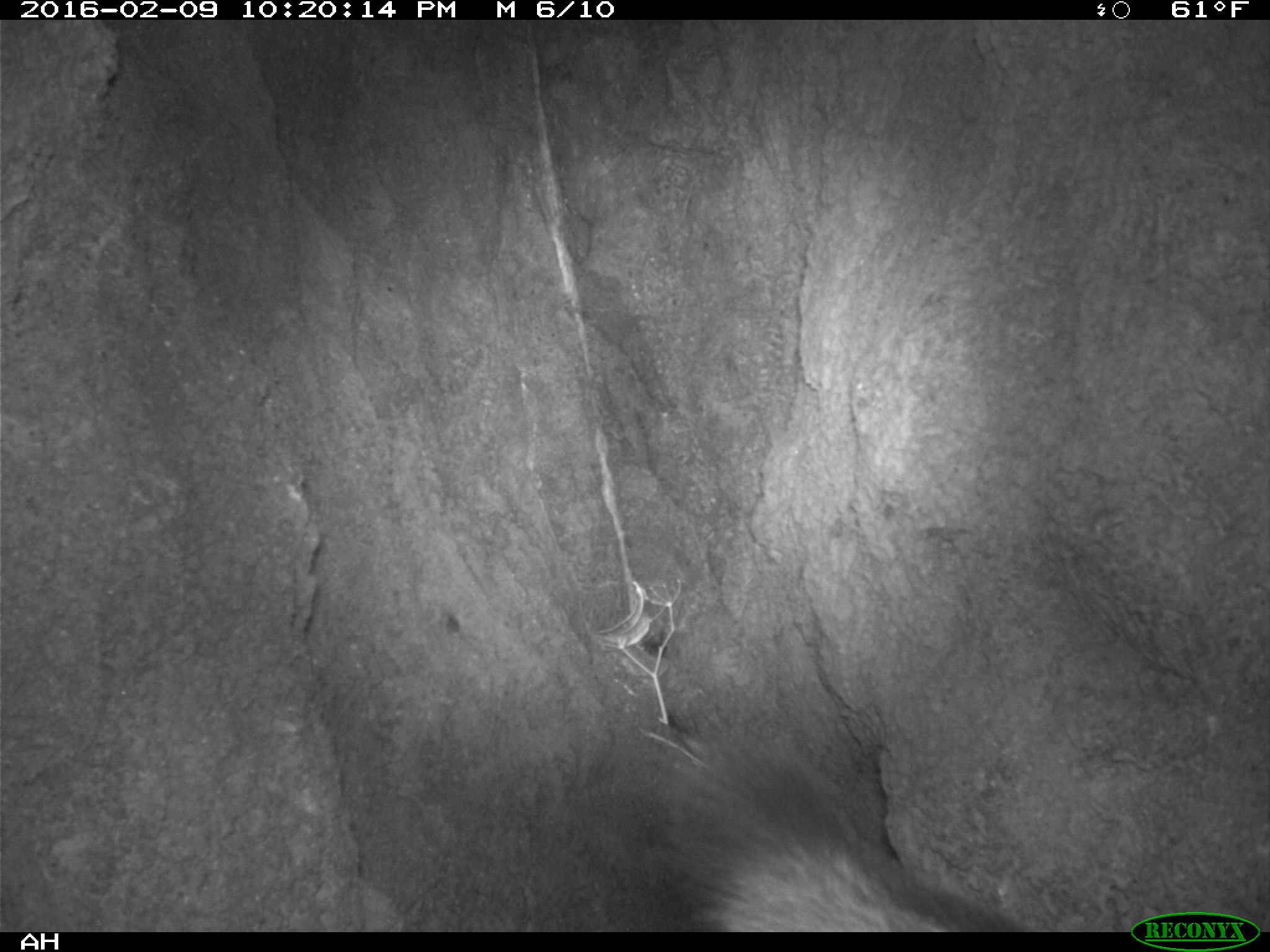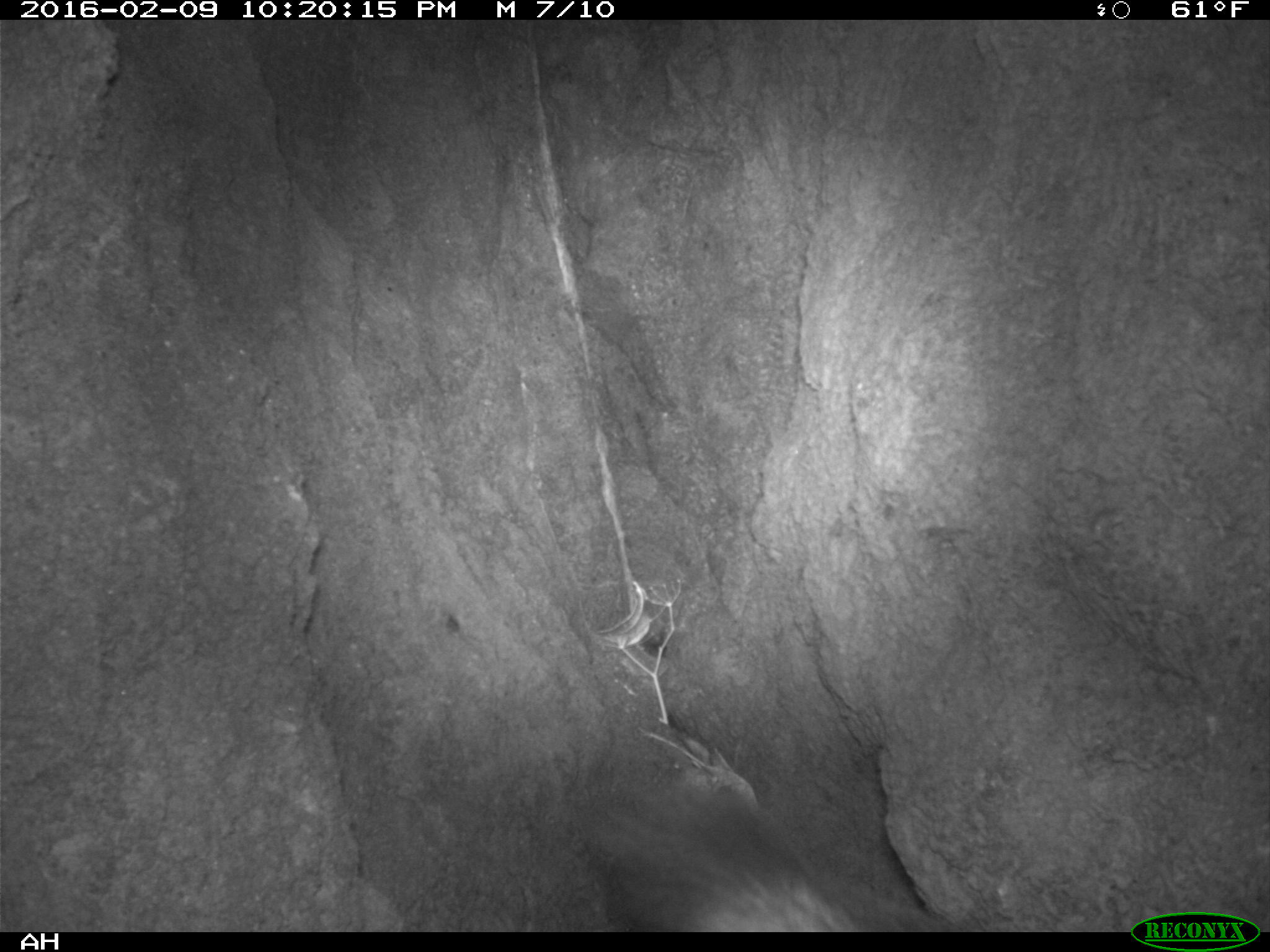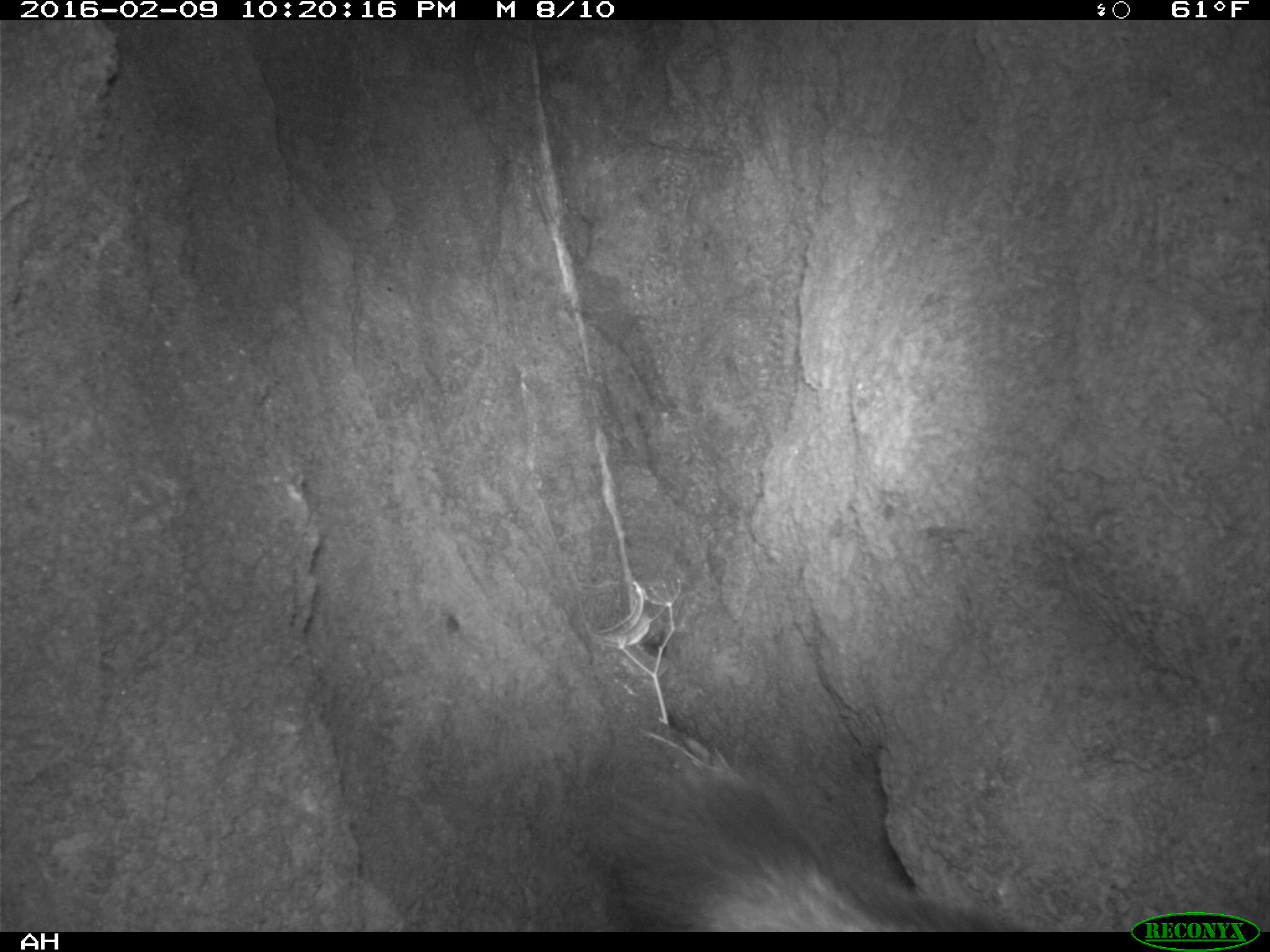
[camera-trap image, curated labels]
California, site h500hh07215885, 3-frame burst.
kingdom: Animalia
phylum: Chordata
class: Mammalia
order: Carnivora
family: Canidae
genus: Urocyon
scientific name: Urocyon littoralis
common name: island fox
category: fox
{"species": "fox (island fox) (Urocyon littoralis)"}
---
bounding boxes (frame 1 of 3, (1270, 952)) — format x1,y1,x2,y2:
fox: 648,717,1040,933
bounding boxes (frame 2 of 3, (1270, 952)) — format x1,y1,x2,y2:
fox: 601,787,865,931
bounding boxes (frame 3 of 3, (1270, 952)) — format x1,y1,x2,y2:
fox: 572,773,1026,933